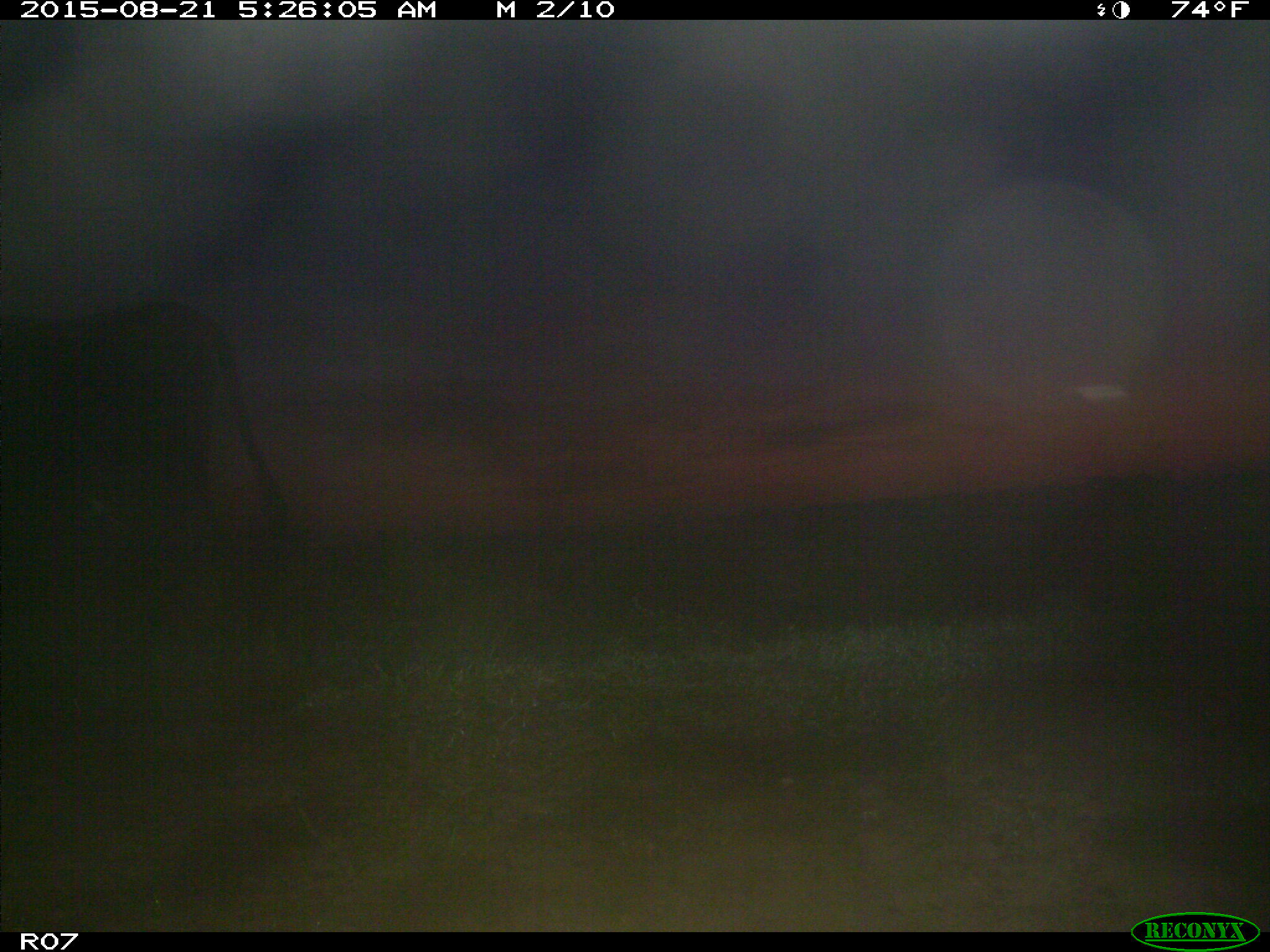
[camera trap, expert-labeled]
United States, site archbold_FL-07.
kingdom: Animalia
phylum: Chordata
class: Mammalia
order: Artiodactyla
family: Bovidae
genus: Bos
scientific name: Bos taurus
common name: domestic cow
Bos taurus (domestic cow).